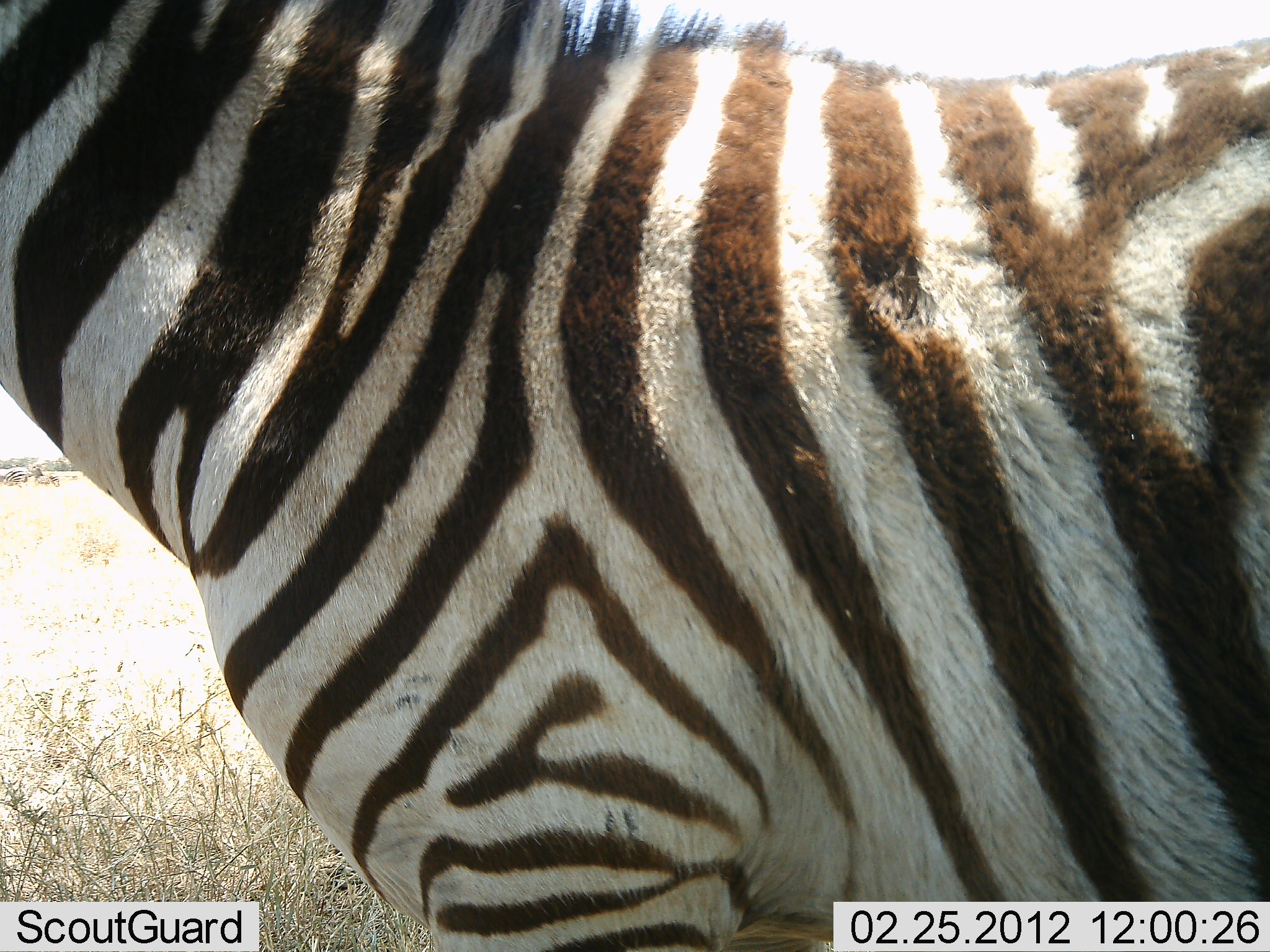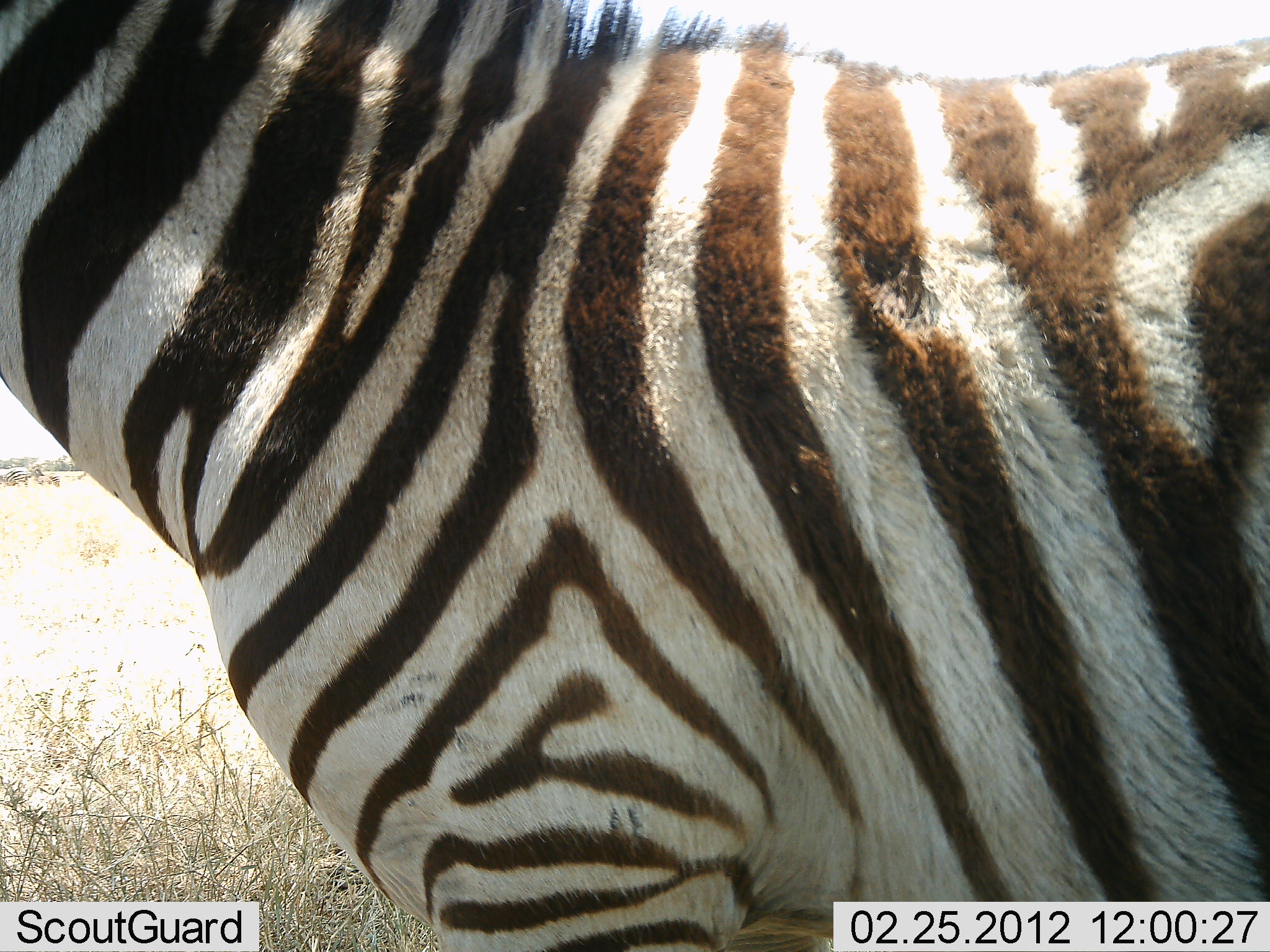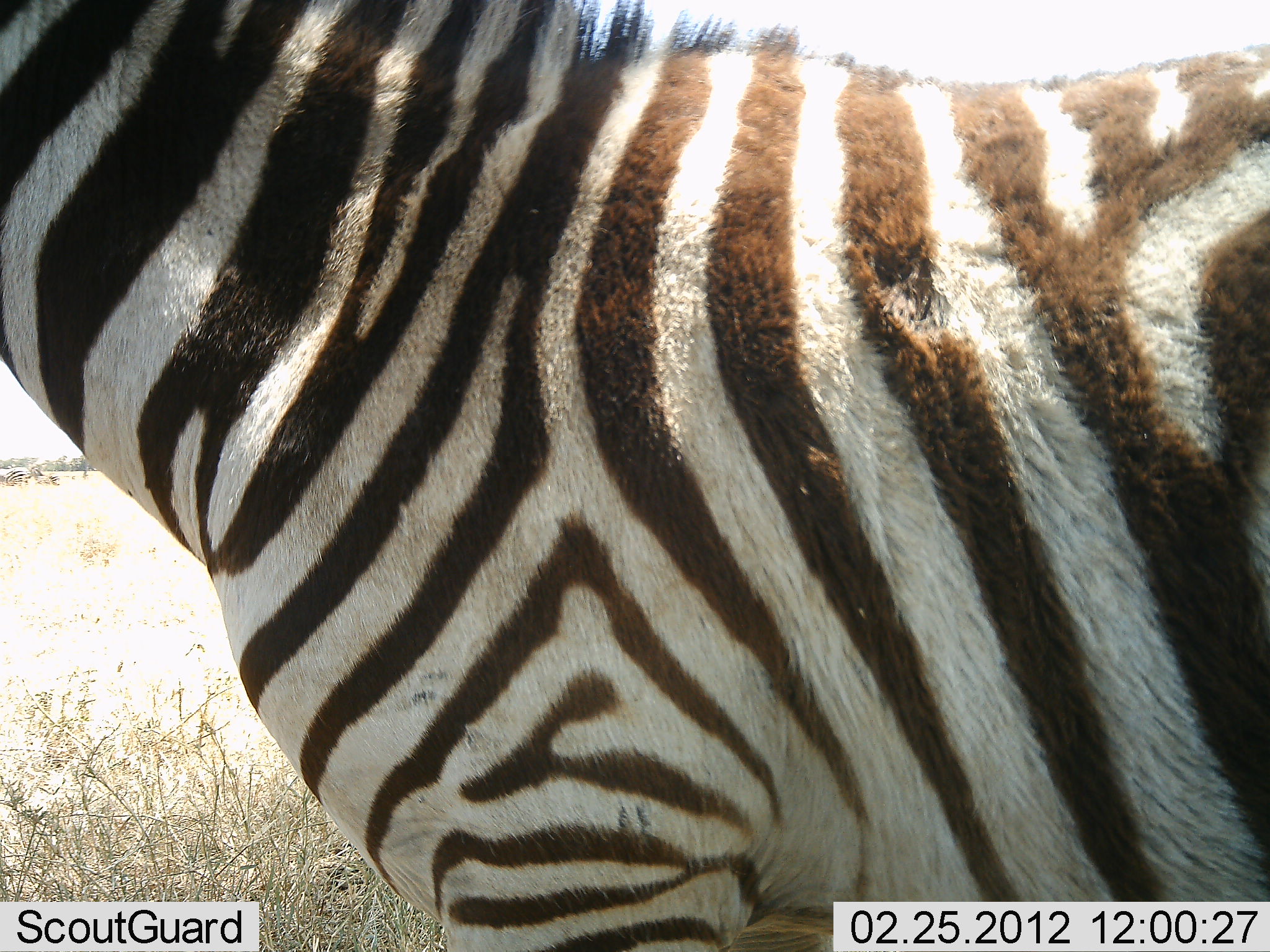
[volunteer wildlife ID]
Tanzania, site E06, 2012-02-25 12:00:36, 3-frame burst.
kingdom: Animalia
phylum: Chordata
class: Mammalia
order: Perissodactyla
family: Equidae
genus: Equus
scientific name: Equus quagga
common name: plains zebra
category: zebra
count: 1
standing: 100%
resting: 0%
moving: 0%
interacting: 0%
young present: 4%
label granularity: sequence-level